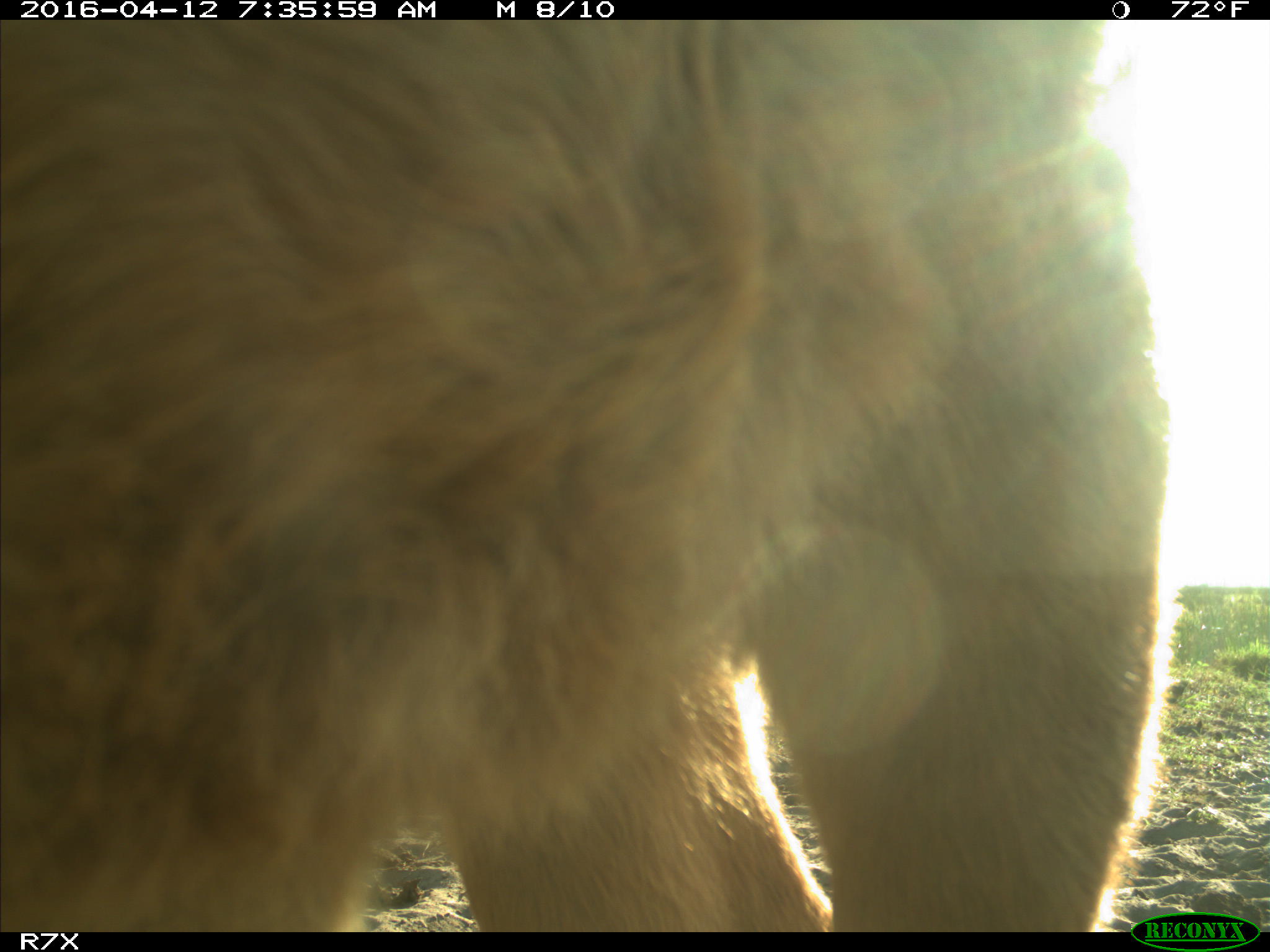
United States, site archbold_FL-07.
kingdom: Animalia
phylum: Chordata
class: Mammalia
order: Artiodactyla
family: Bovidae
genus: Bos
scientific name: Bos taurus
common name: domestic cow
Bos taurus (domestic cow).